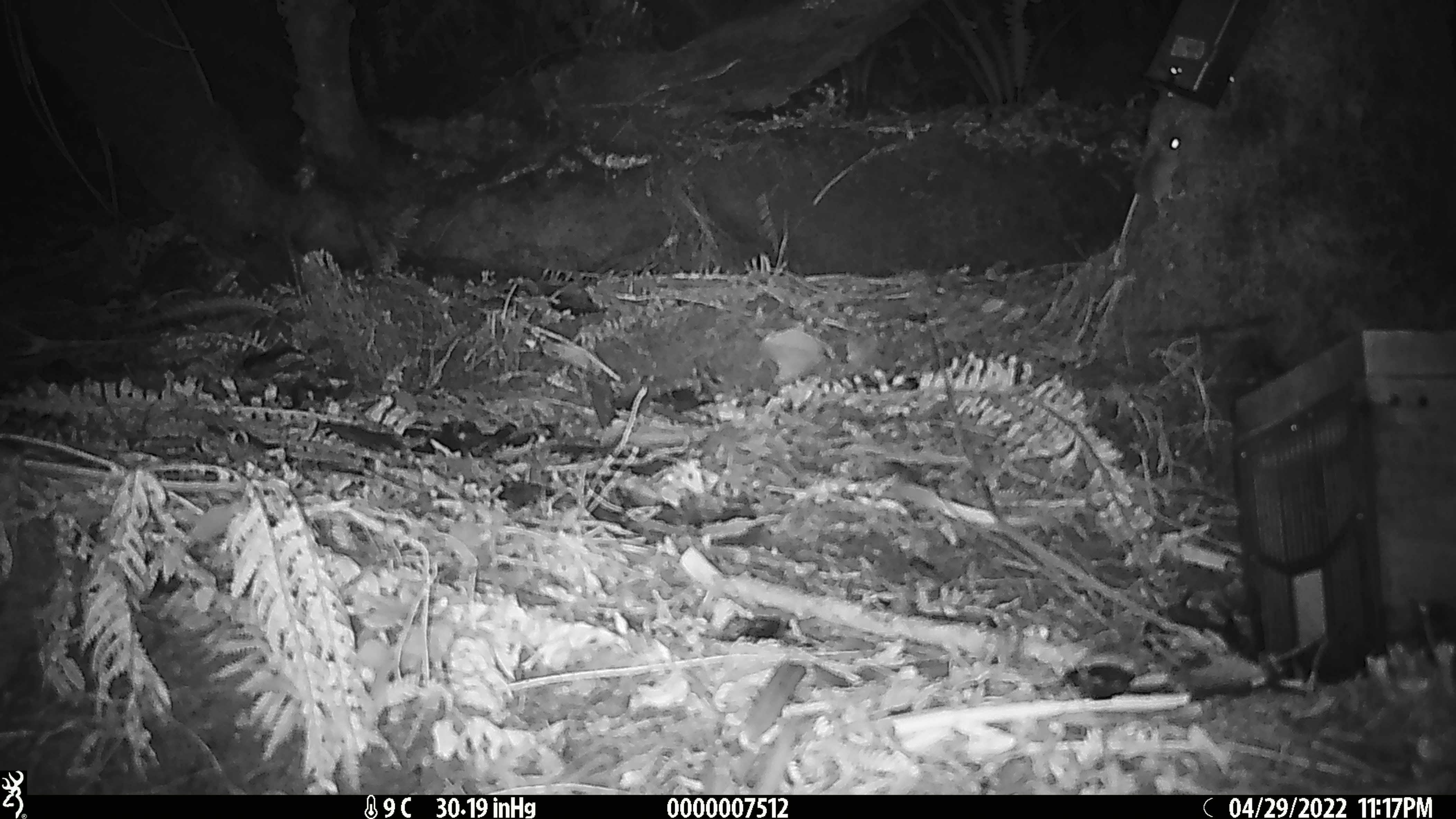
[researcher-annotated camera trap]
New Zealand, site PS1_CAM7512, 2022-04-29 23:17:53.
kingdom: Animalia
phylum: Chordata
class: Mammalia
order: Rodentia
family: Muridae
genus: Mus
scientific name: Mus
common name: mouse